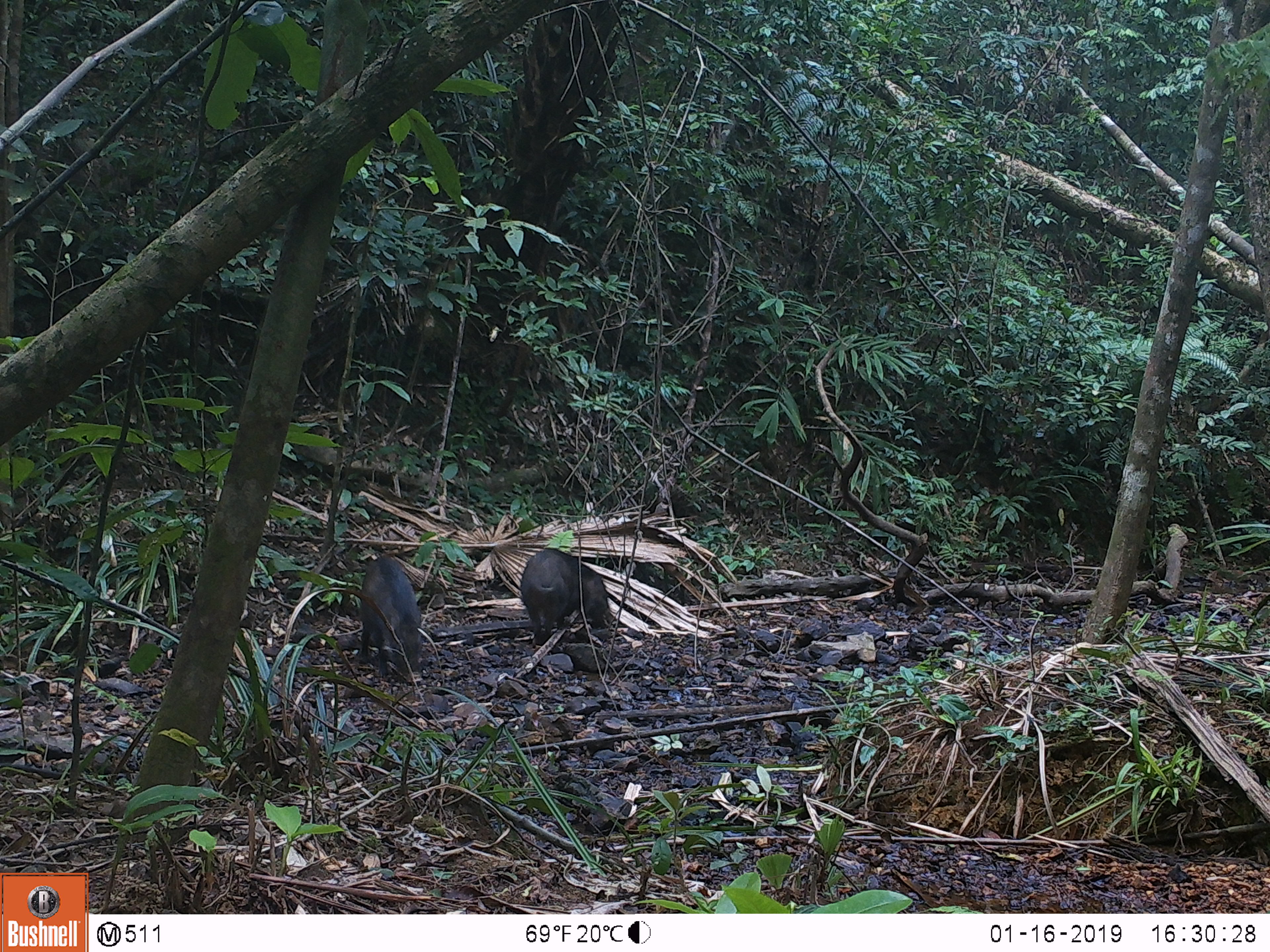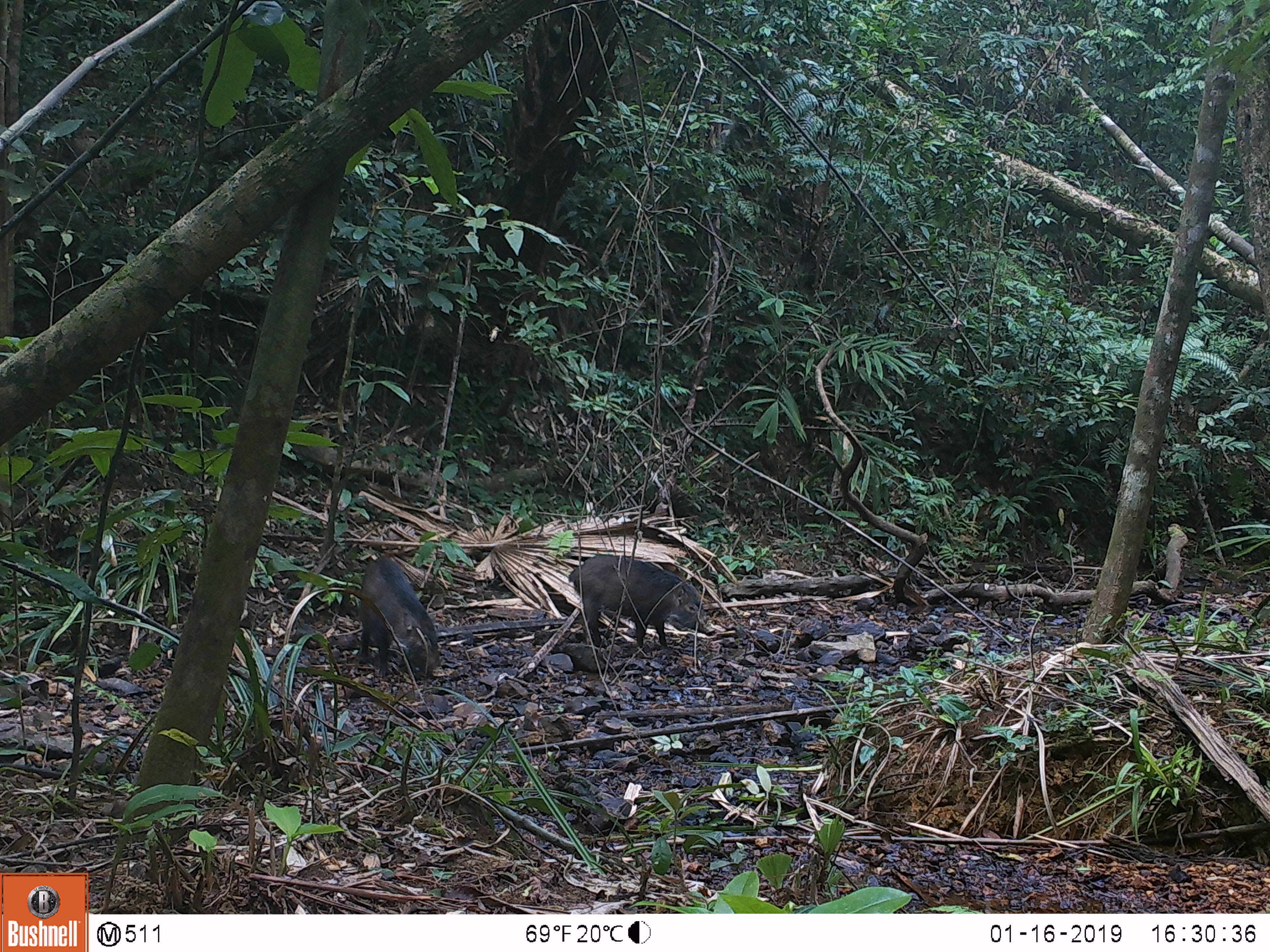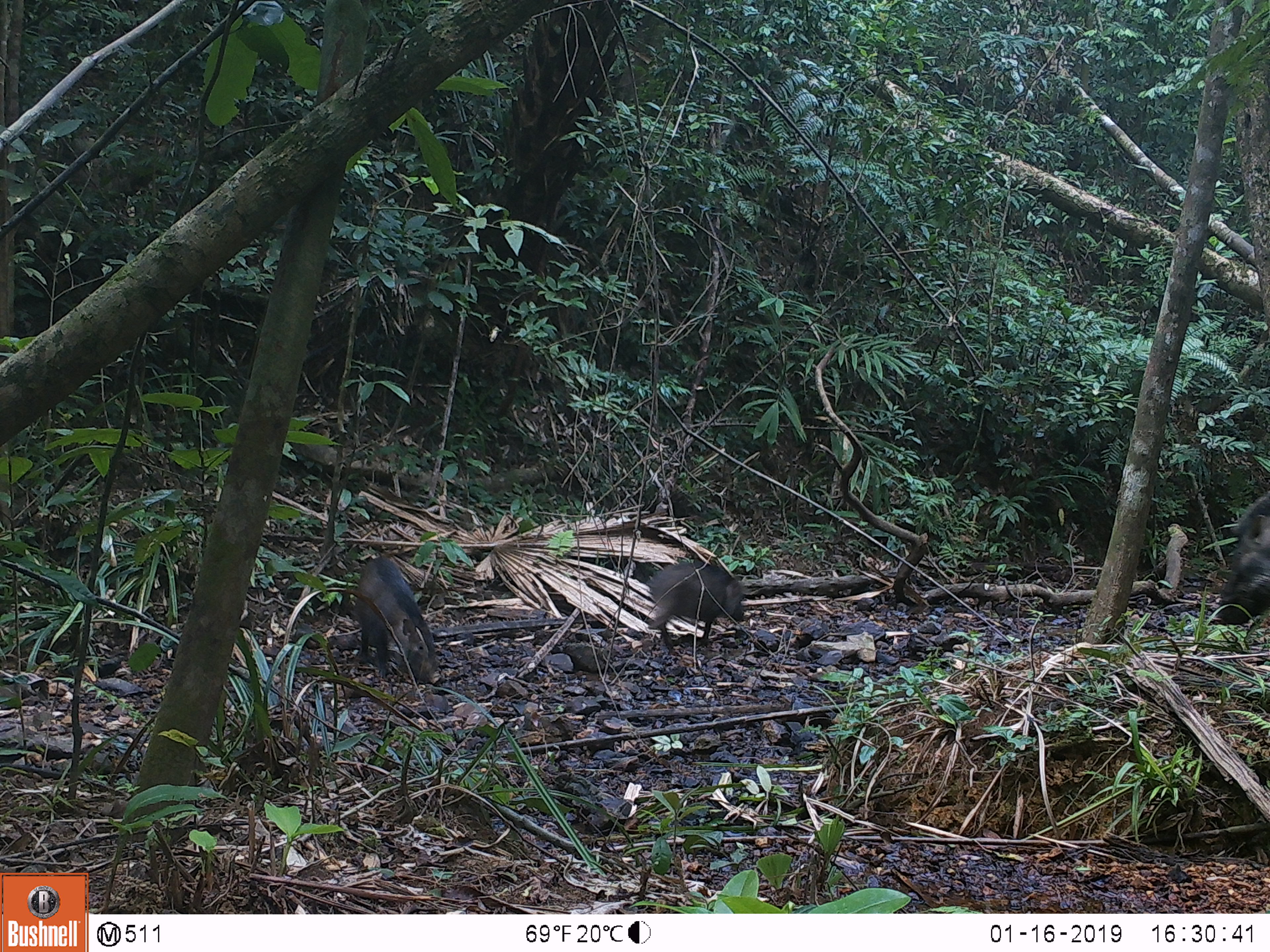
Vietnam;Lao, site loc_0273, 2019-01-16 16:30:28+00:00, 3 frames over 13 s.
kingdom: Animalia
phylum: Chordata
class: Mammalia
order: Artiodactyla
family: Suidae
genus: Sus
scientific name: Sus scrofa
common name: eurasian wild pig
Eurasian wild pig (Sus scrofa). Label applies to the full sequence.